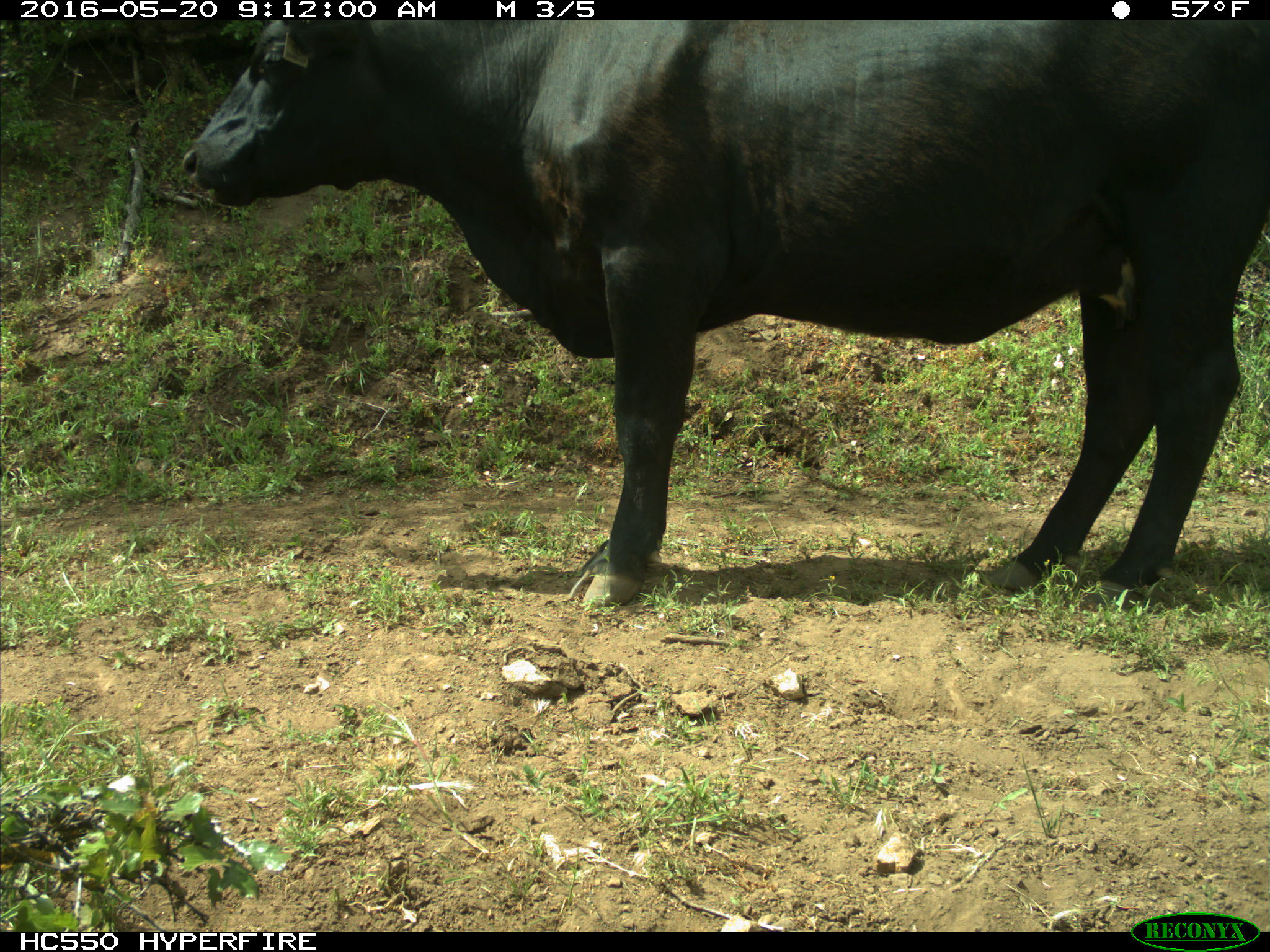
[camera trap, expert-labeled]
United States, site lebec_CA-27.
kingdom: Animalia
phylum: Chordata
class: Mammalia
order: Artiodactyla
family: Bovidae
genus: Bos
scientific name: Bos taurus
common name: domestic cow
Bos taurus (domestic cow).